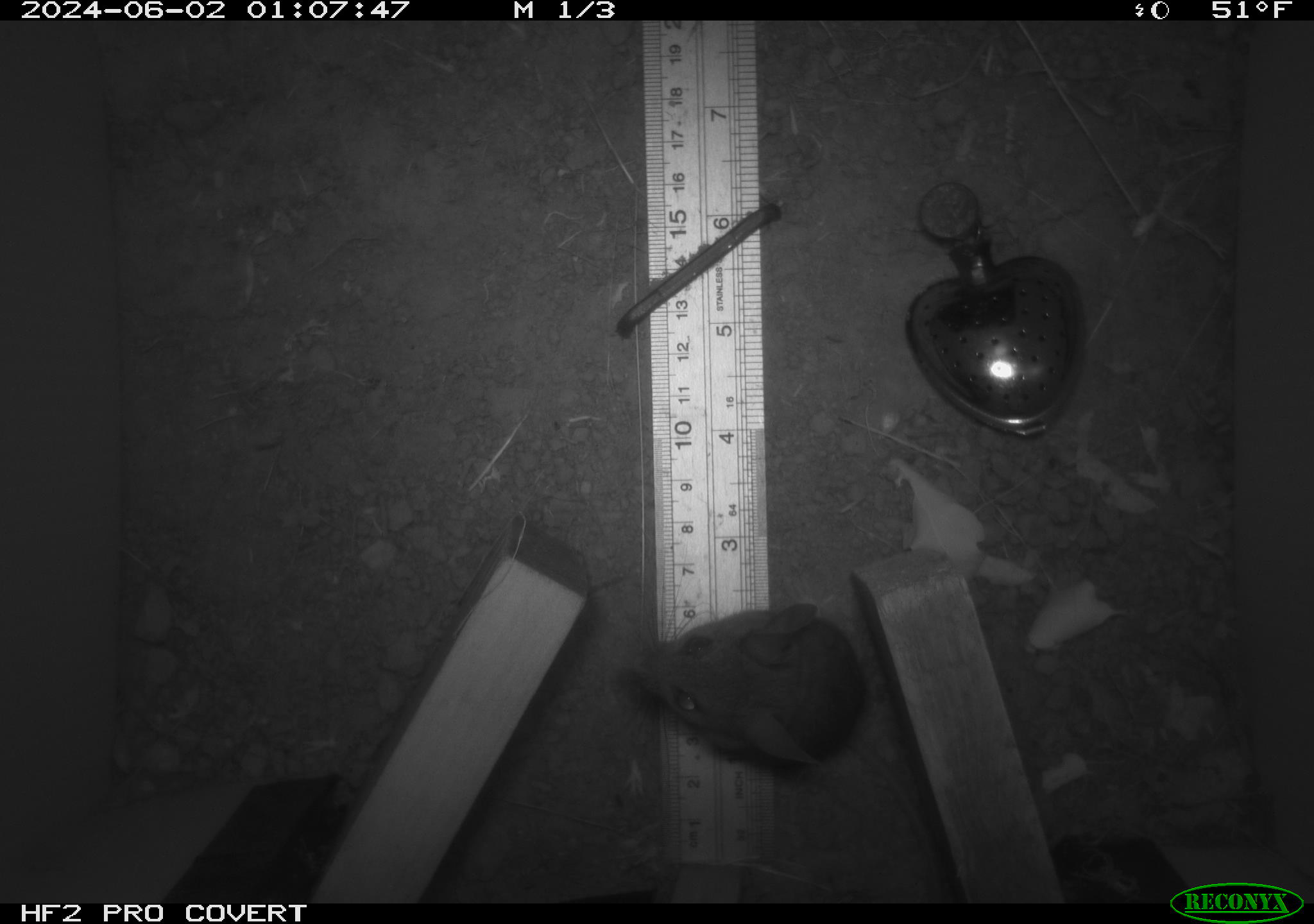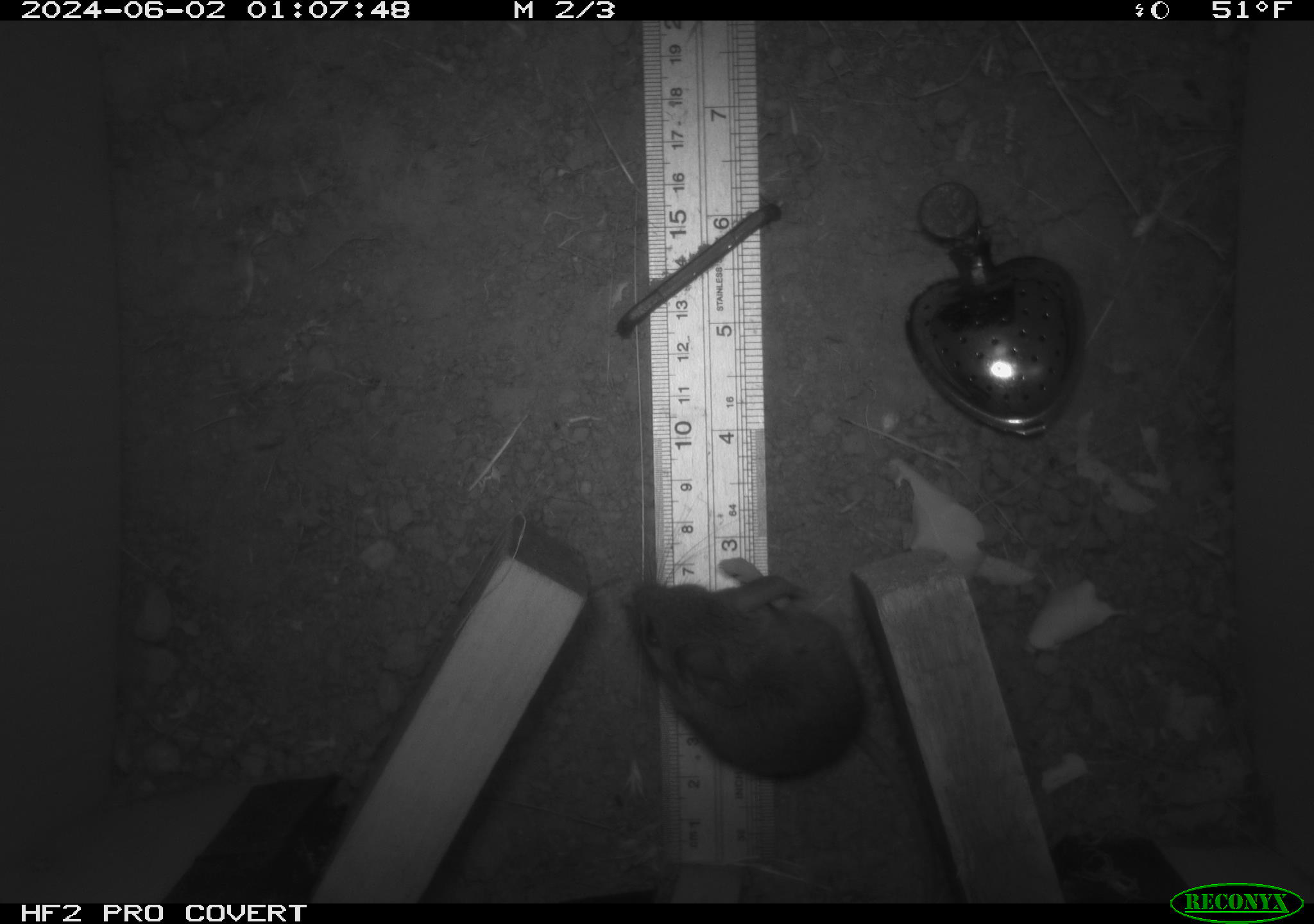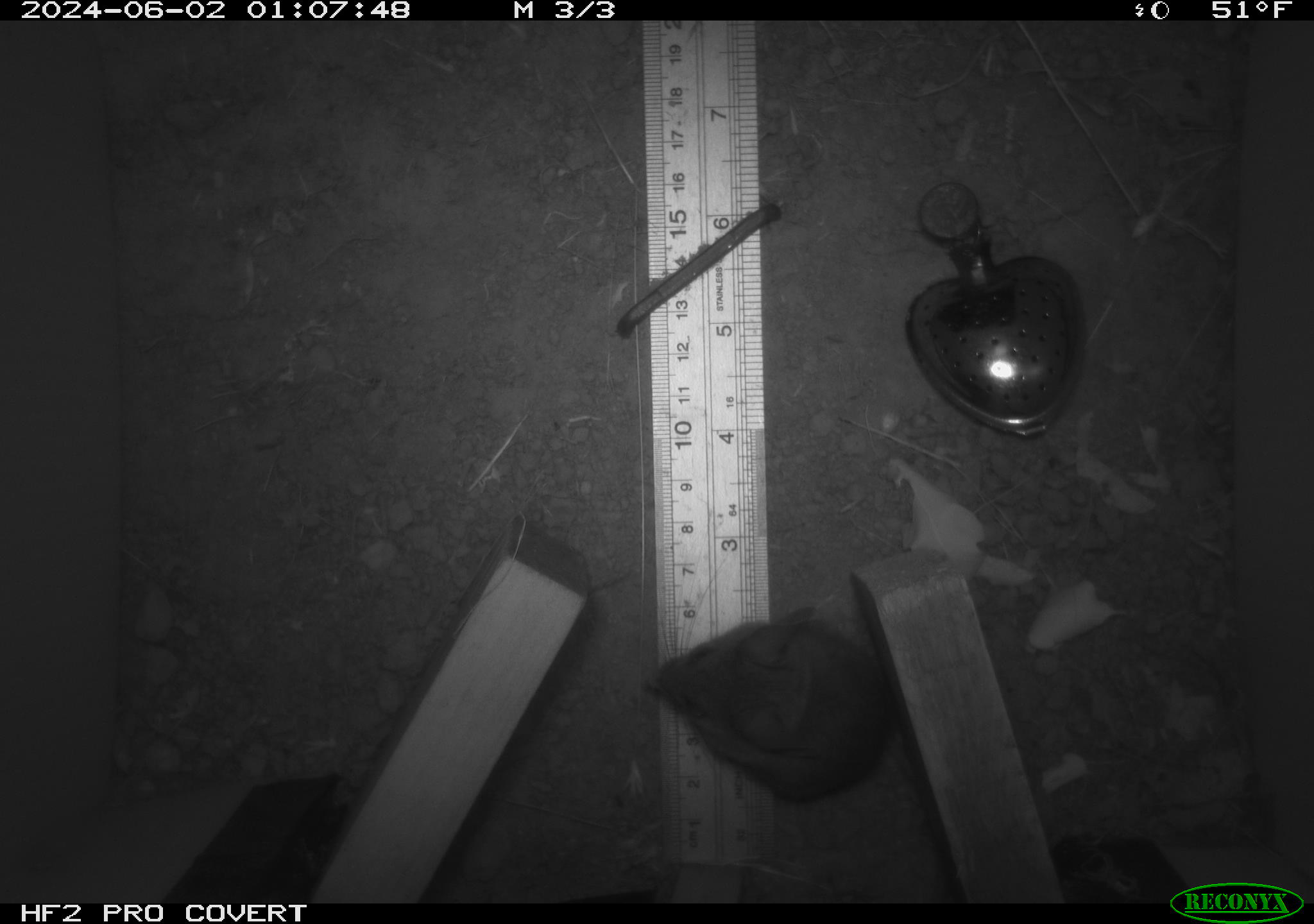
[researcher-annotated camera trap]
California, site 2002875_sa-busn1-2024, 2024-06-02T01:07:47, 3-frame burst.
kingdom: Animalia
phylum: Chordata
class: Mammalia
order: Rodentia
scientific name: Rodentia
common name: mouse species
Mouse species (Rodentia).